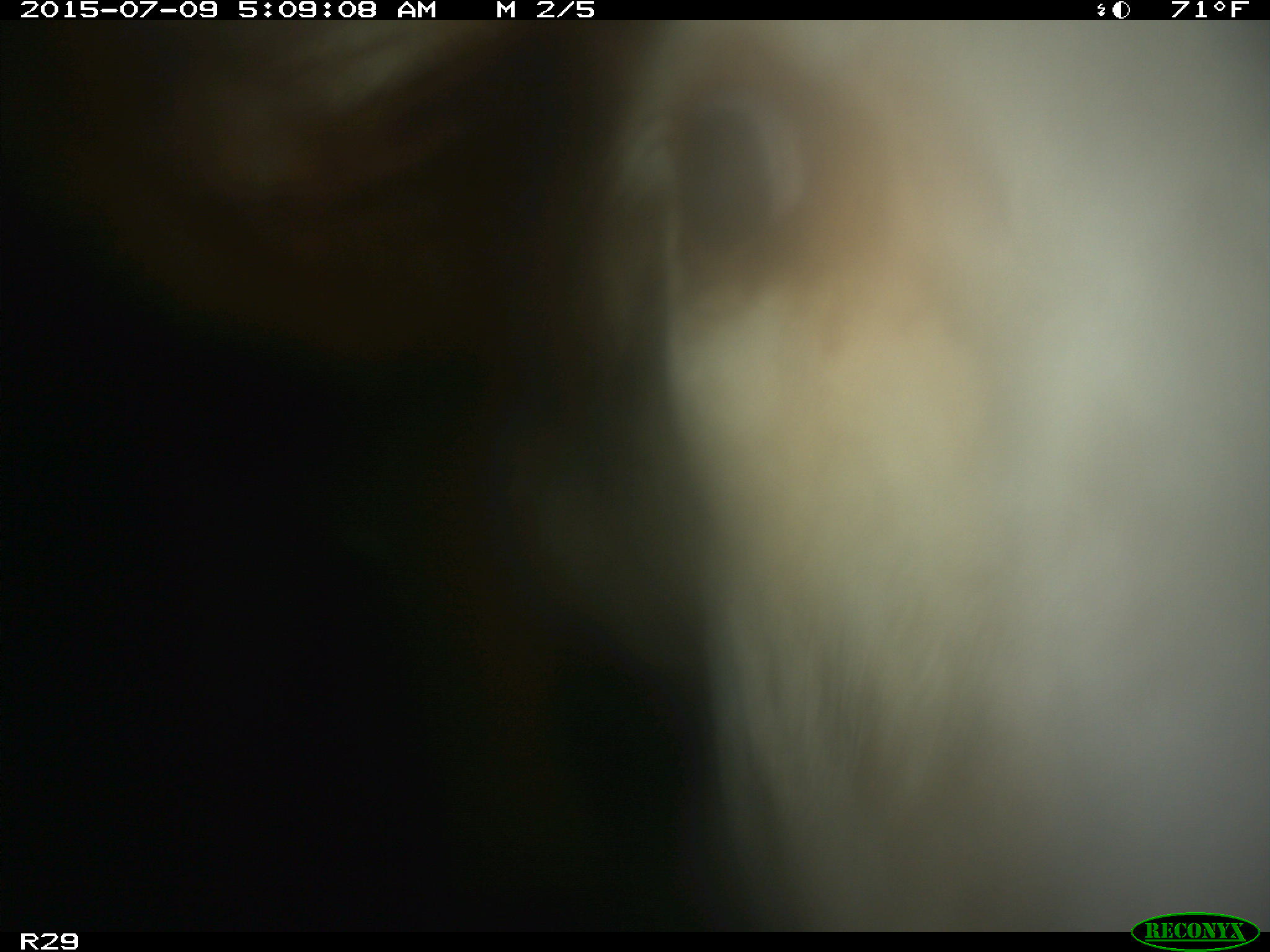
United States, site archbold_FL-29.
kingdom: Animalia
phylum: Chordata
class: Mammalia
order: Artiodactyla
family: Bovidae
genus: Bos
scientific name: Bos taurus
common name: domestic cow